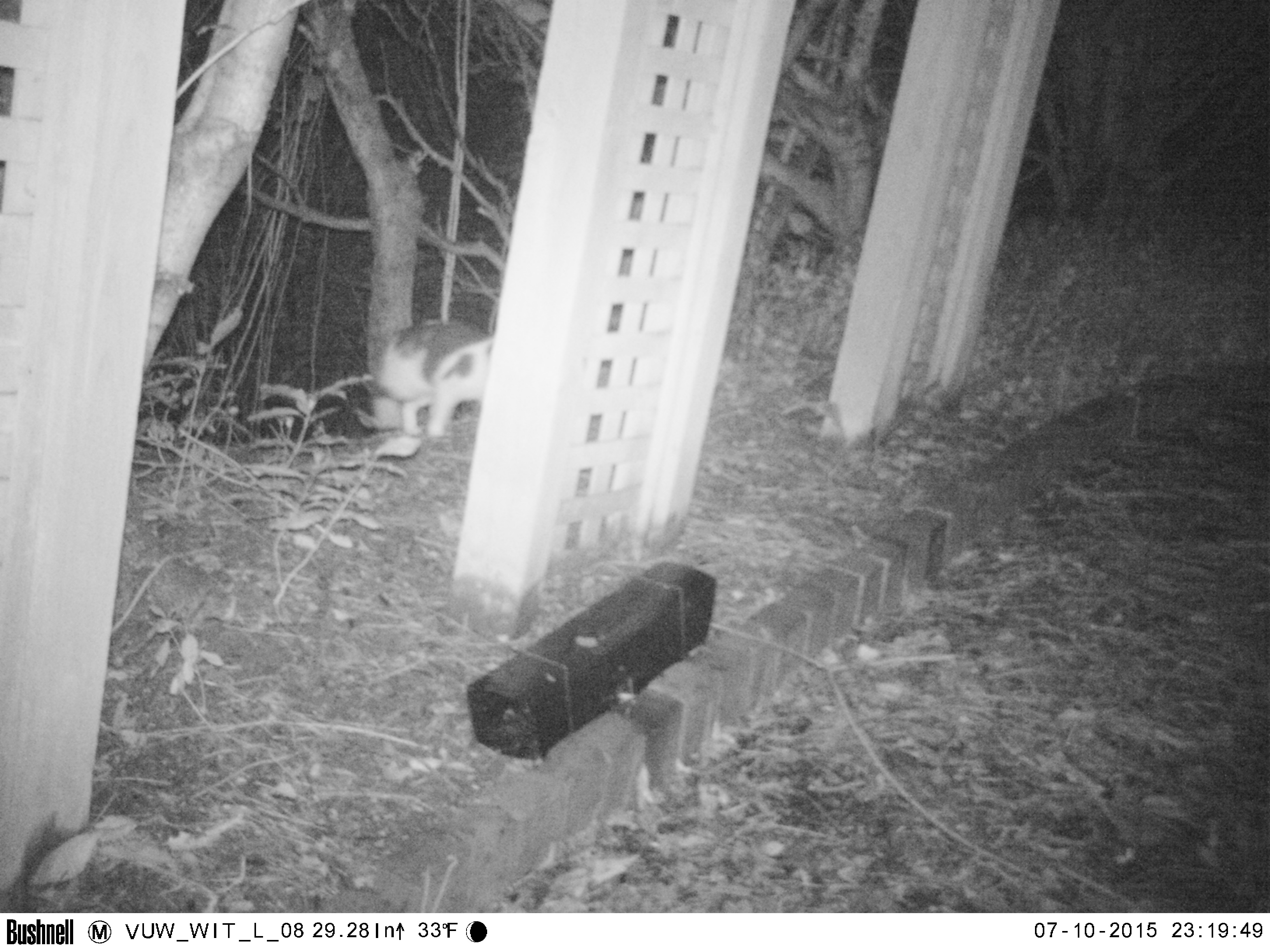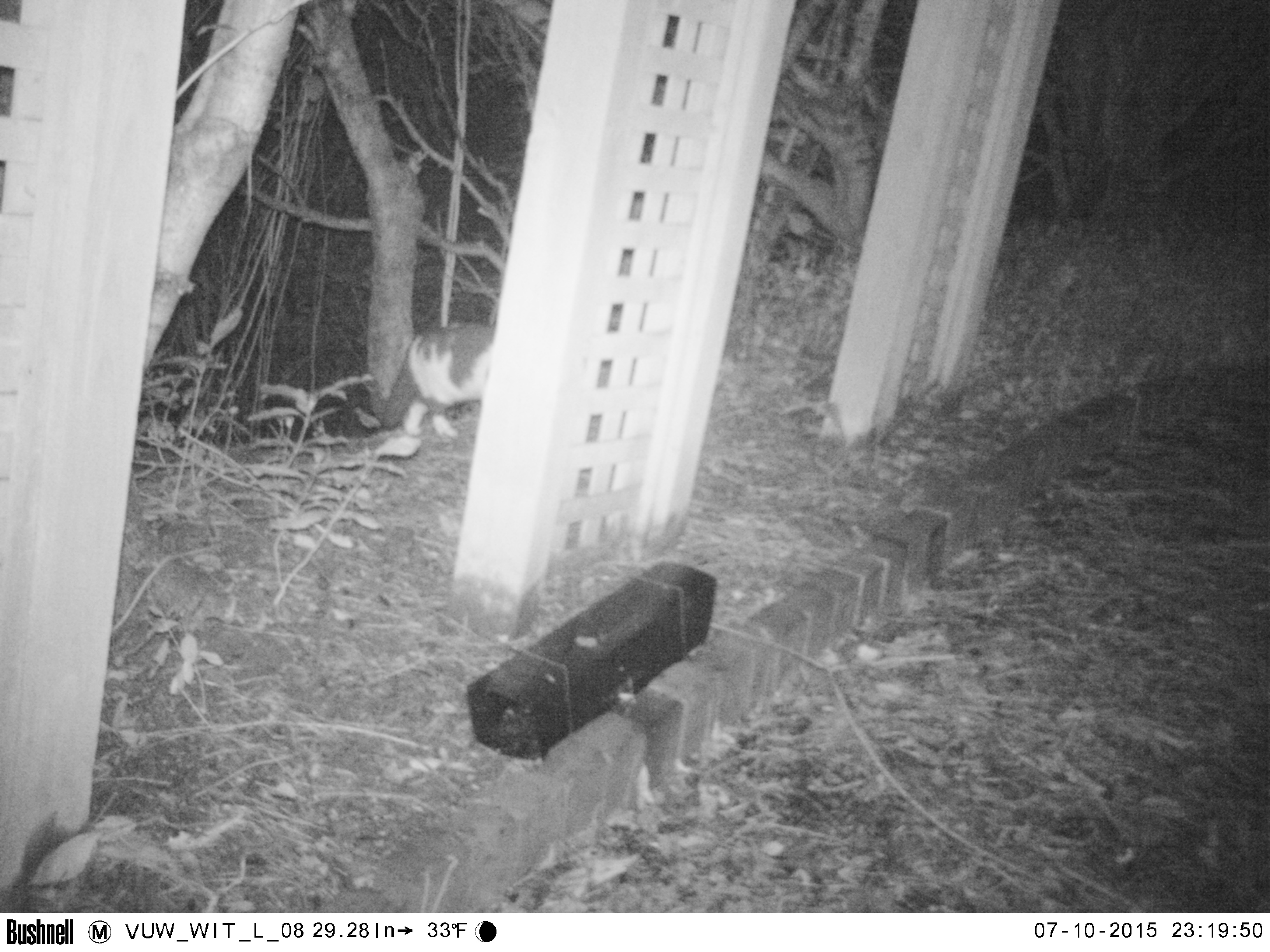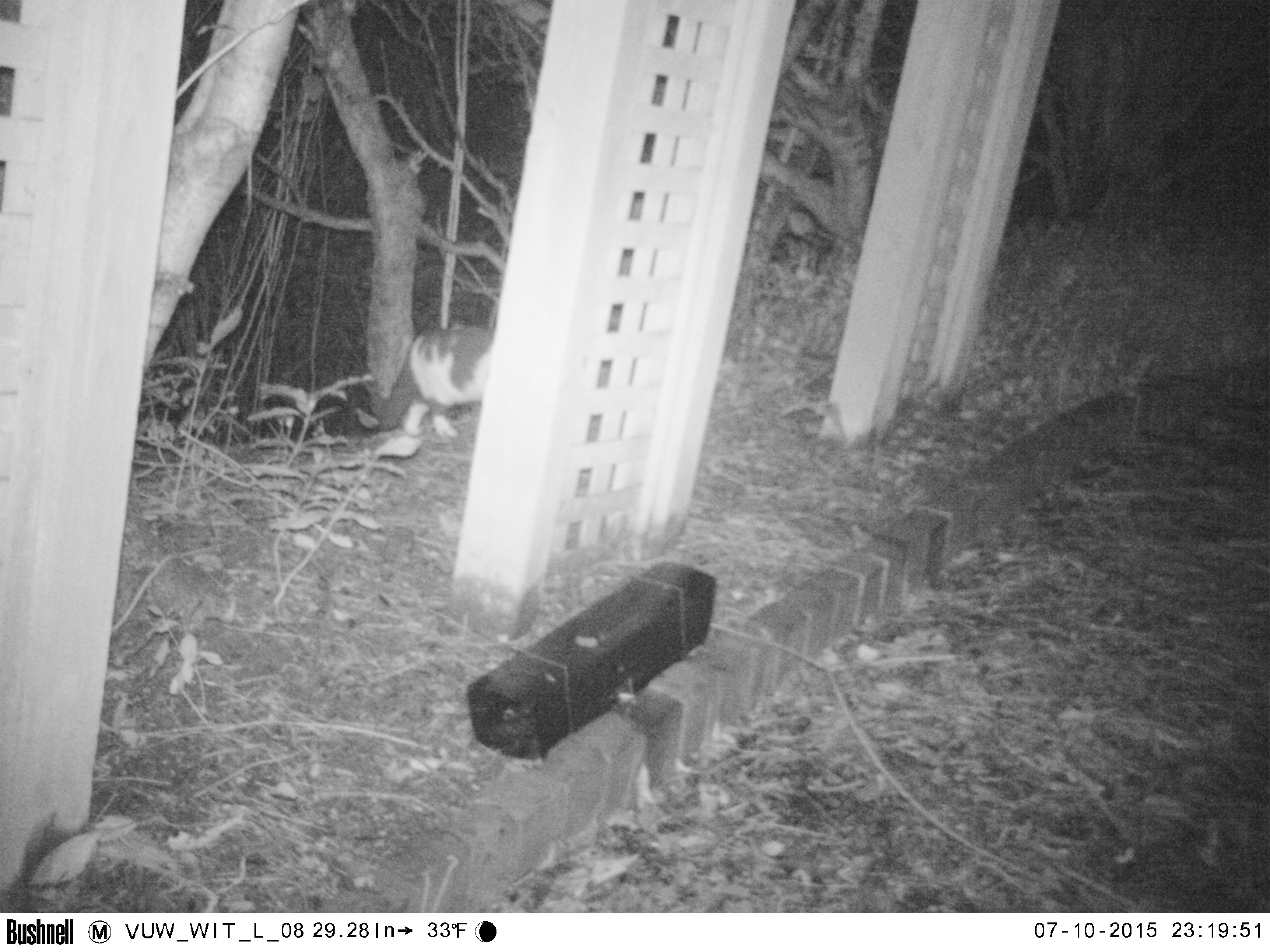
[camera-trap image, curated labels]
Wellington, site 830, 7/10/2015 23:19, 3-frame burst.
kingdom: Animalia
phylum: Chordata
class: Mammalia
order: Carnivora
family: Felidae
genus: Felis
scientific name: Felis catus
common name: cat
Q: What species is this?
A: Cat (Felis catus).